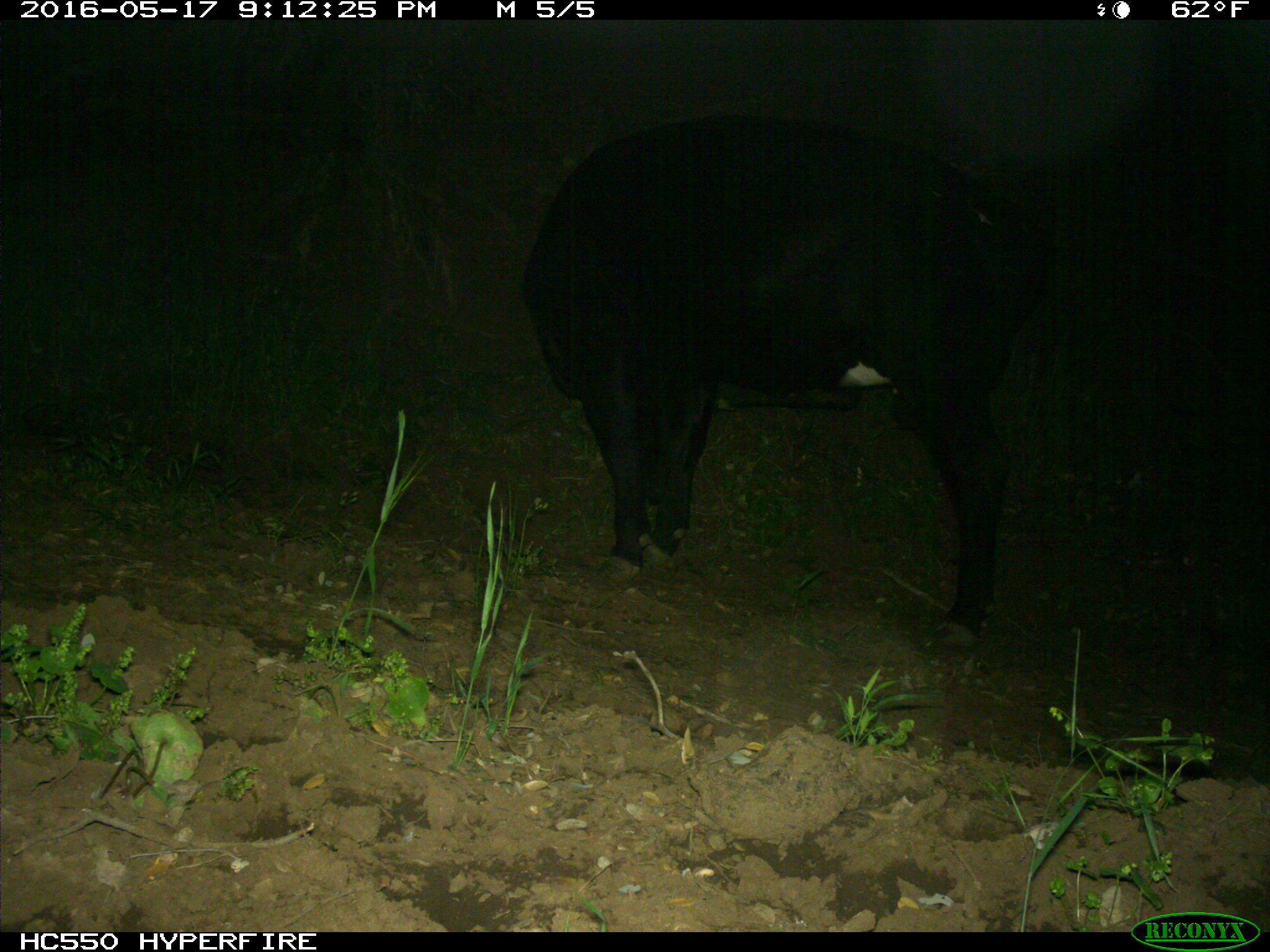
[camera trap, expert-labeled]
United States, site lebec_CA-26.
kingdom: Animalia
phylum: Chordata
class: Mammalia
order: Artiodactyla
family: Bovidae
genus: Bos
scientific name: Bos taurus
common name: domestic cow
Bos taurus (domestic cow).